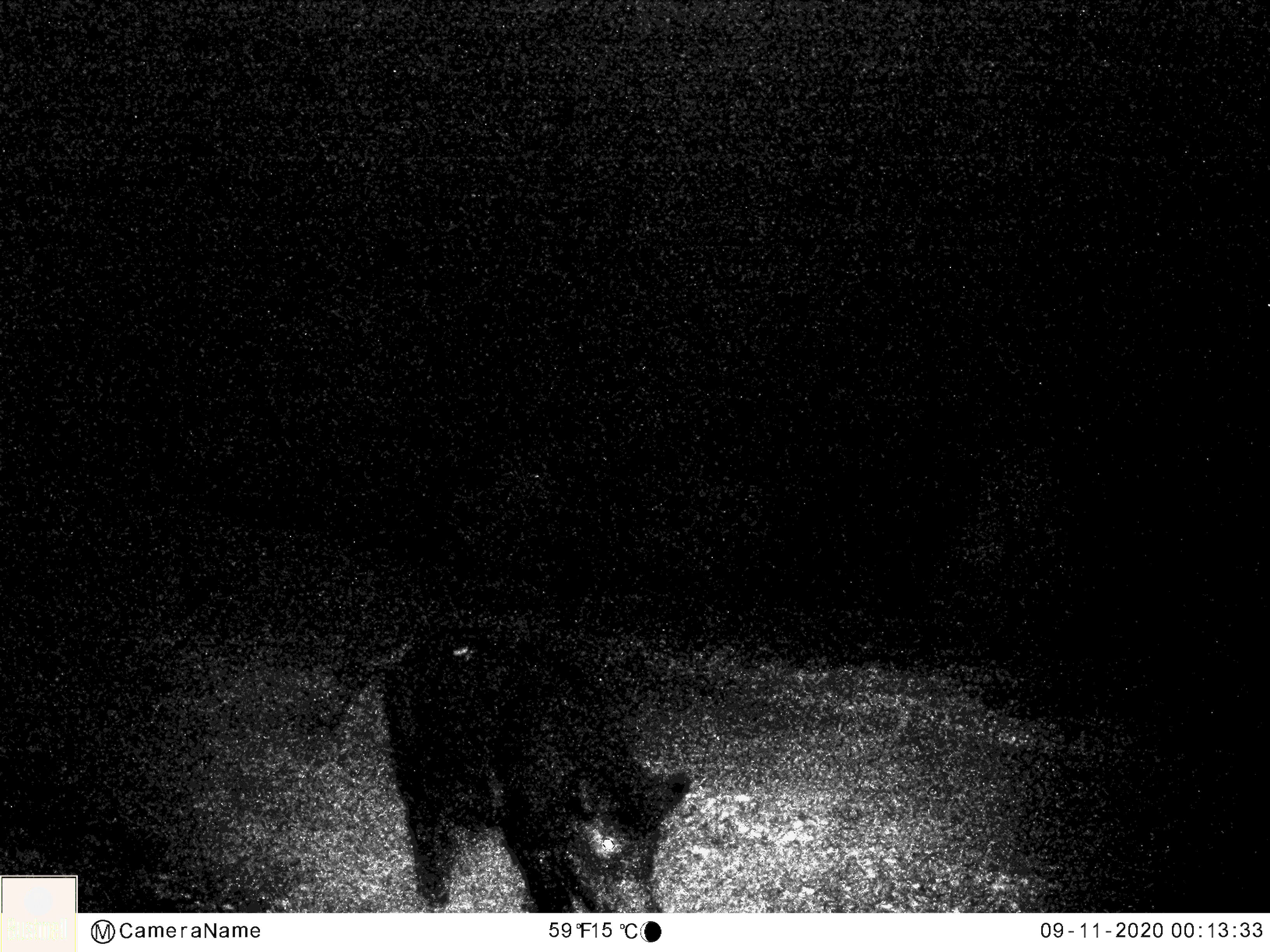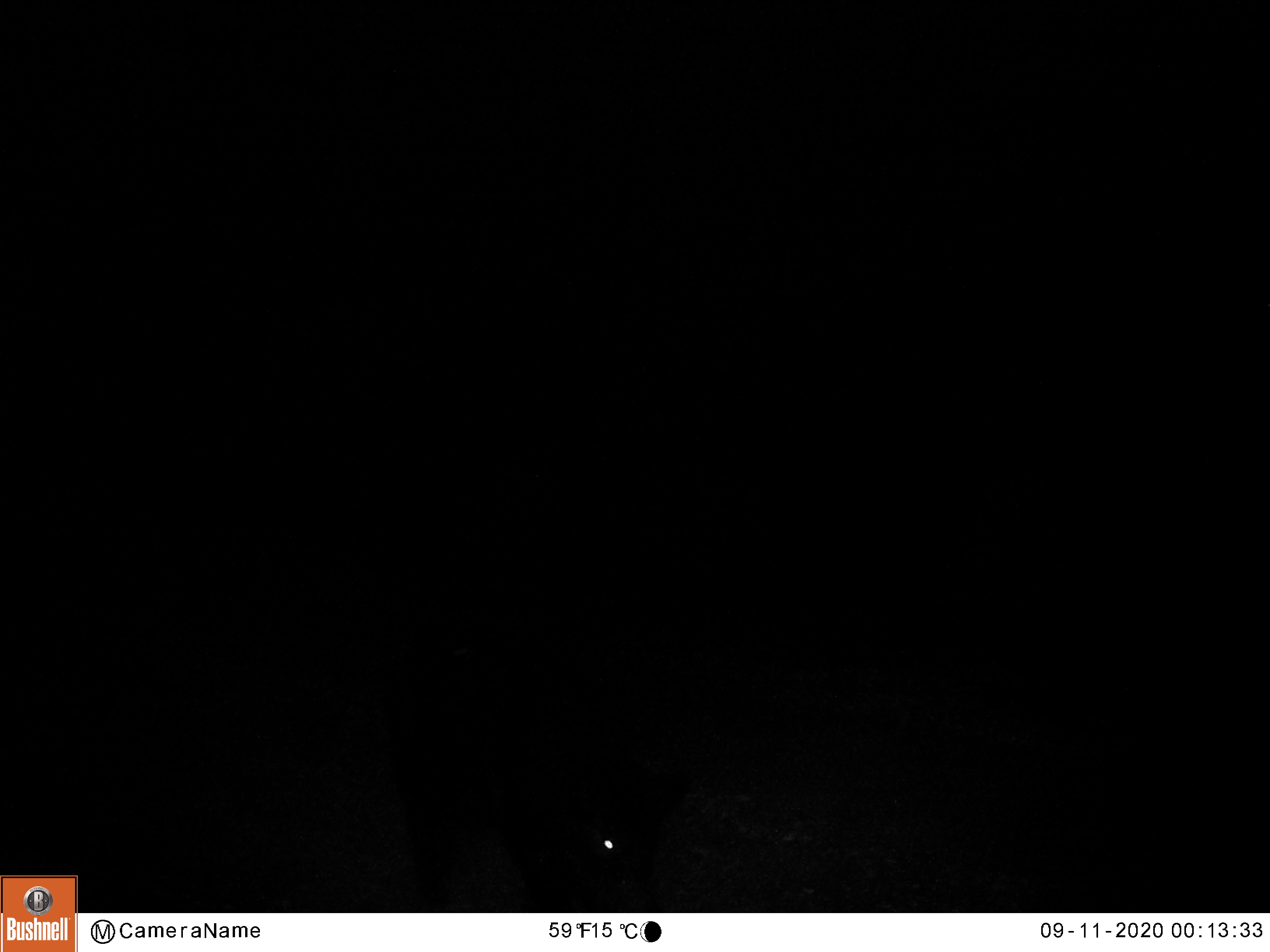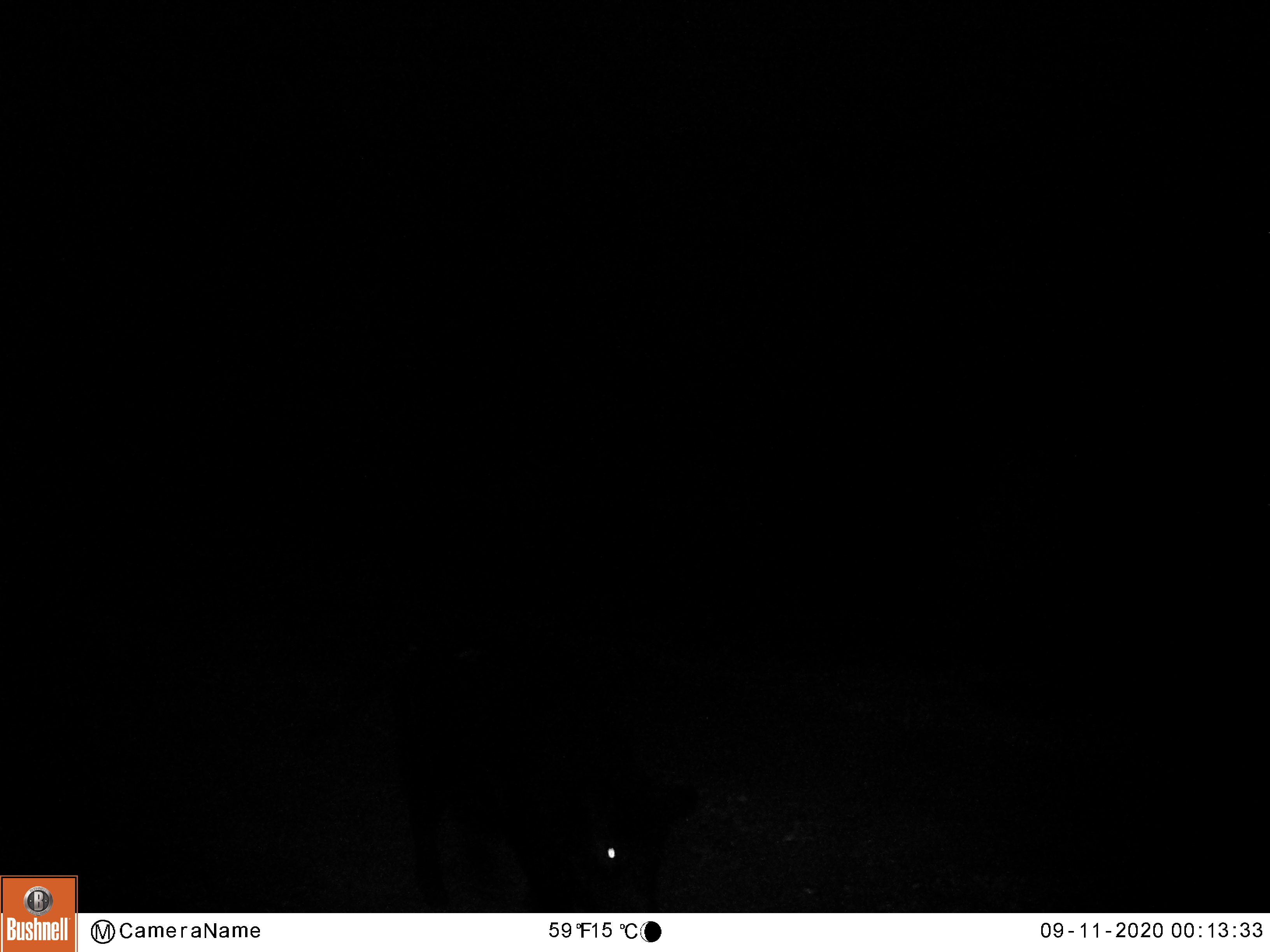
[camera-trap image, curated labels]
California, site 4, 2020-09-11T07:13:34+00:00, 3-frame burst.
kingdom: Animalia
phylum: Chordata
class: Mammalia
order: Artiodactyla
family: Suidae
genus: Sus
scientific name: Sus scrofa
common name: wild boar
Wild boar (Sus scrofa).